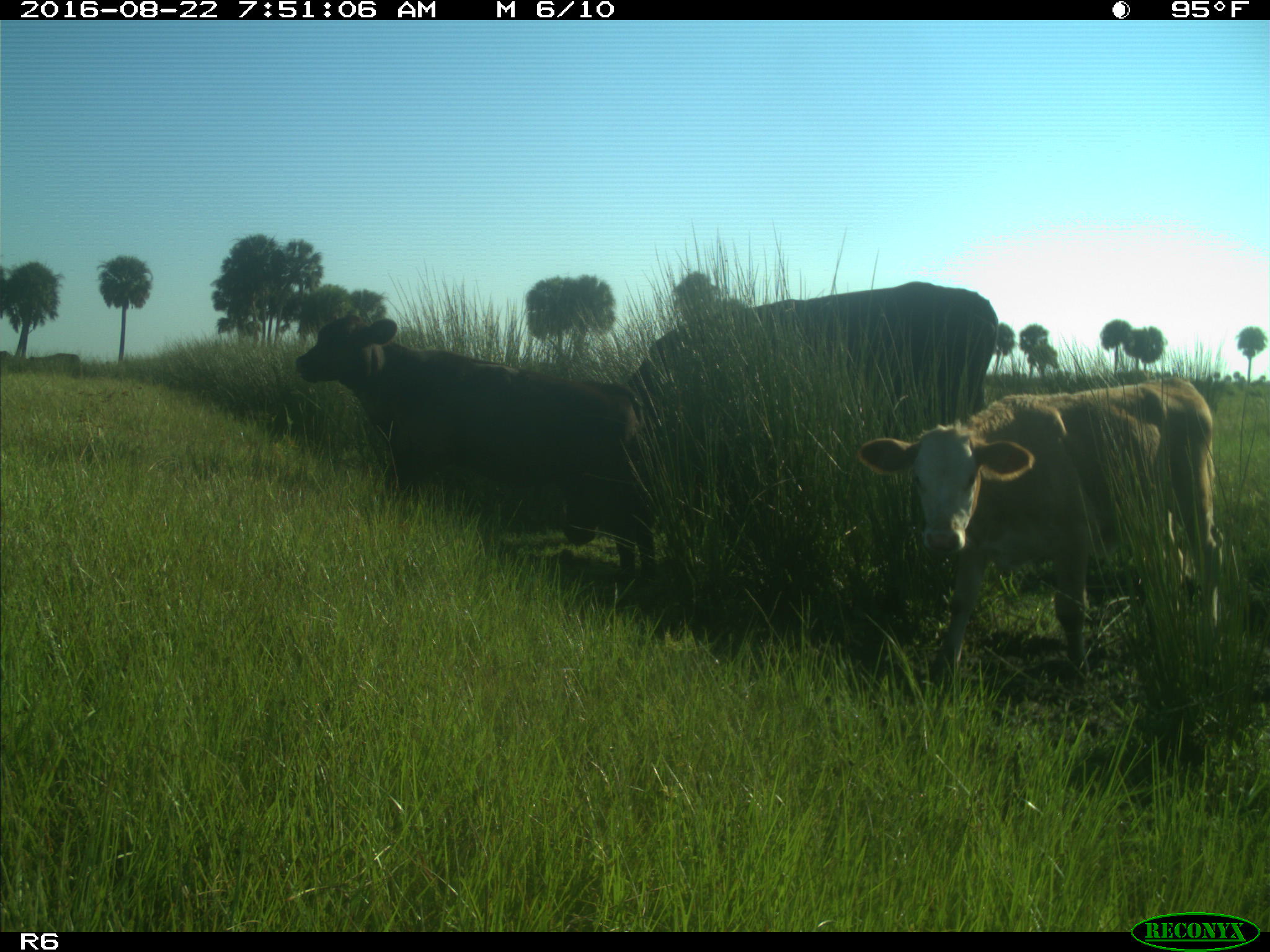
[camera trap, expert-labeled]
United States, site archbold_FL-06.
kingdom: Animalia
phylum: Chordata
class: Mammalia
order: Artiodactyla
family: Bovidae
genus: Bos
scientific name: Bos taurus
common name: domestic cow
Bos taurus (domestic cow).